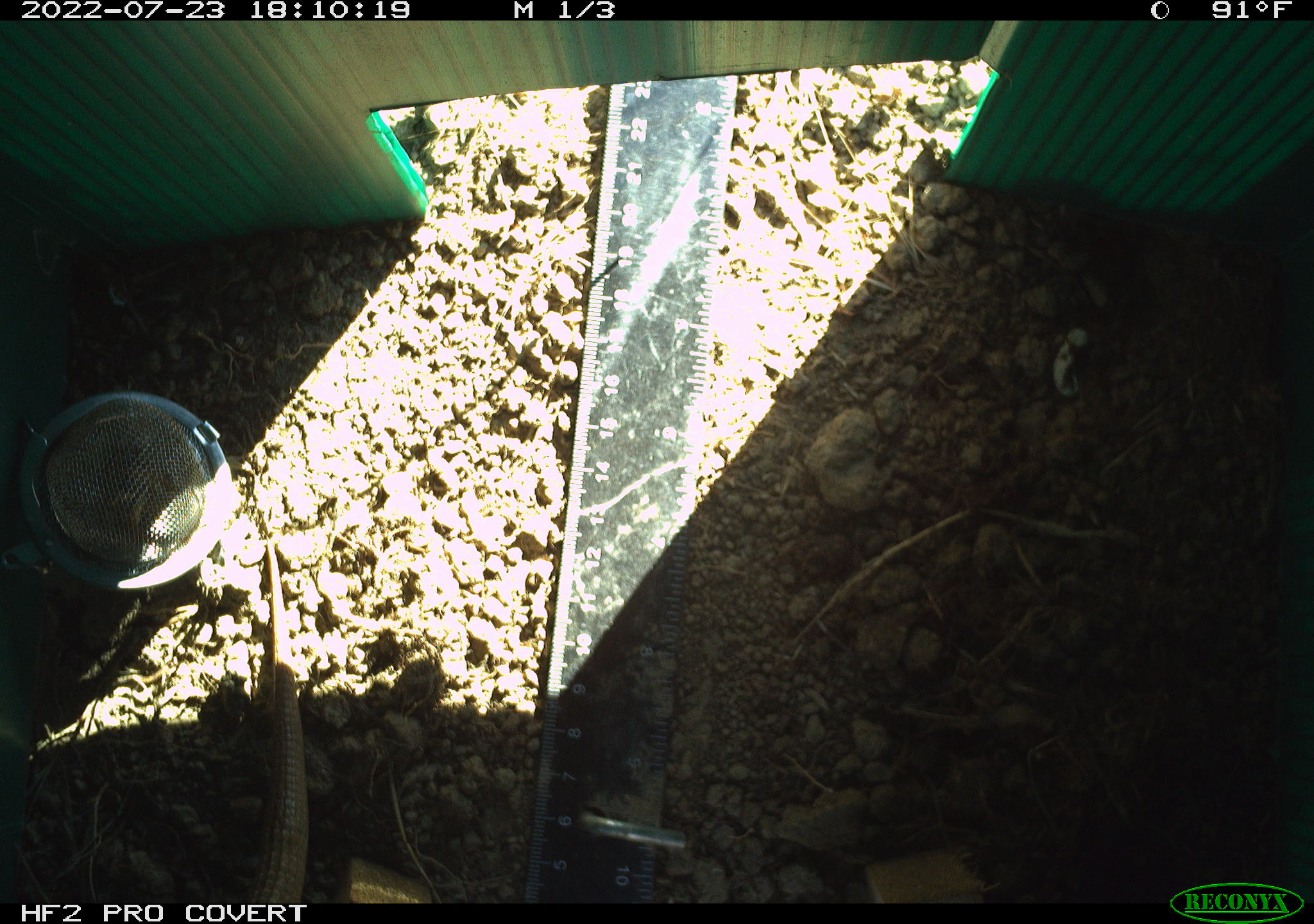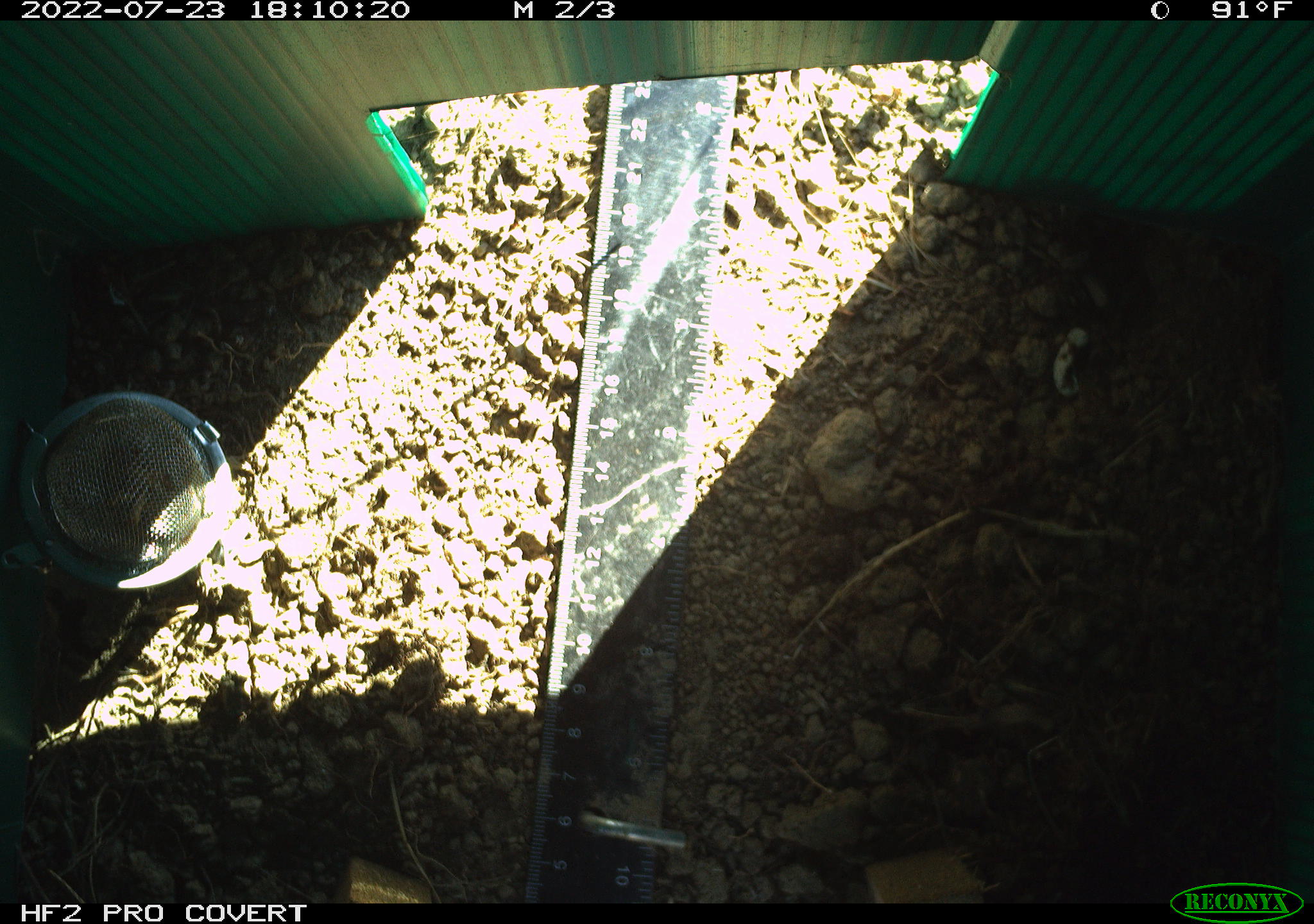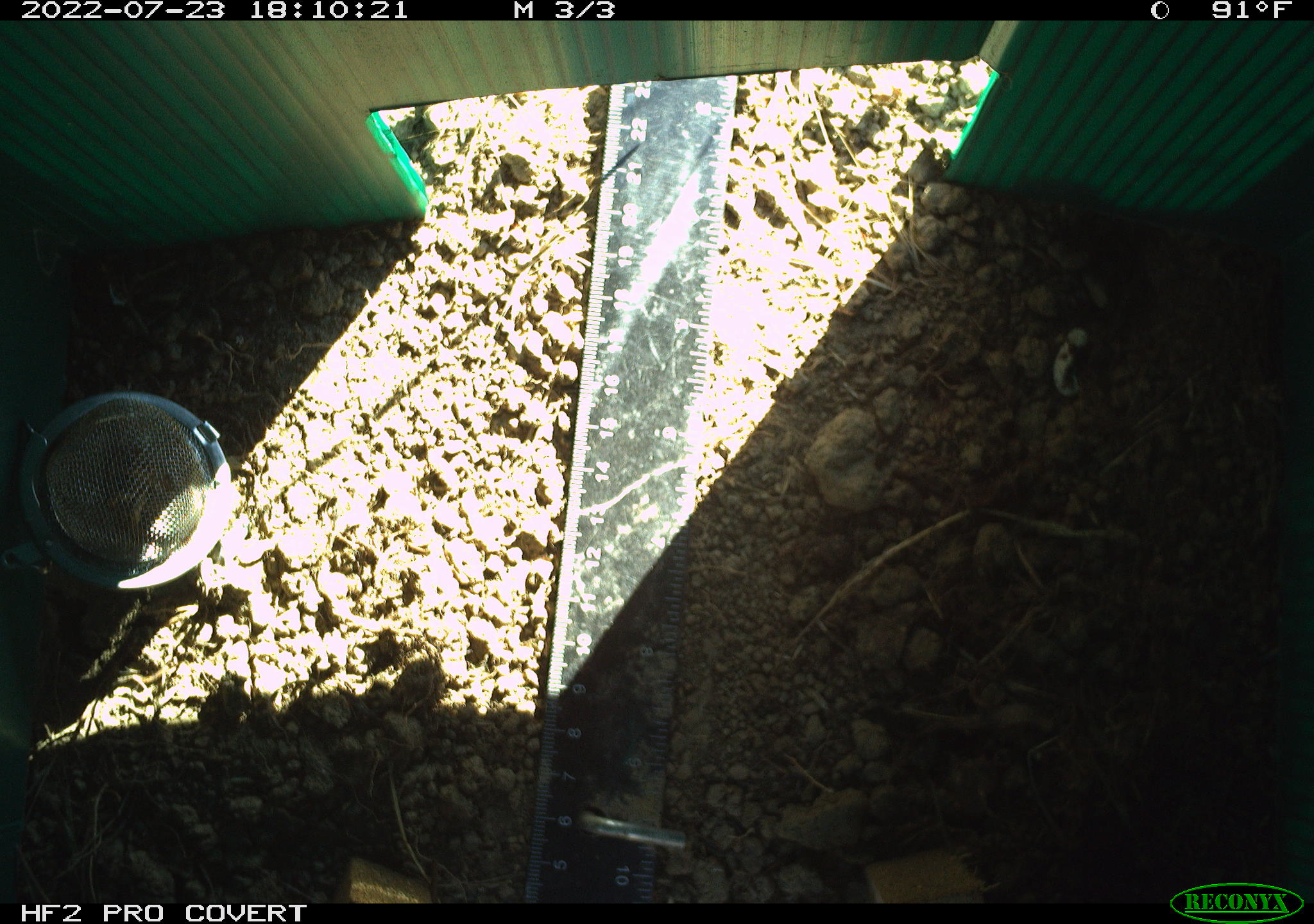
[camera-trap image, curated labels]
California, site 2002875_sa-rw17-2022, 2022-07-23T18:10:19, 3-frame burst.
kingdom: Animalia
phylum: Chordata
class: Reptilia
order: Squamata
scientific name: Squamata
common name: lizards and snakes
Lizards and snakes (Squamata).